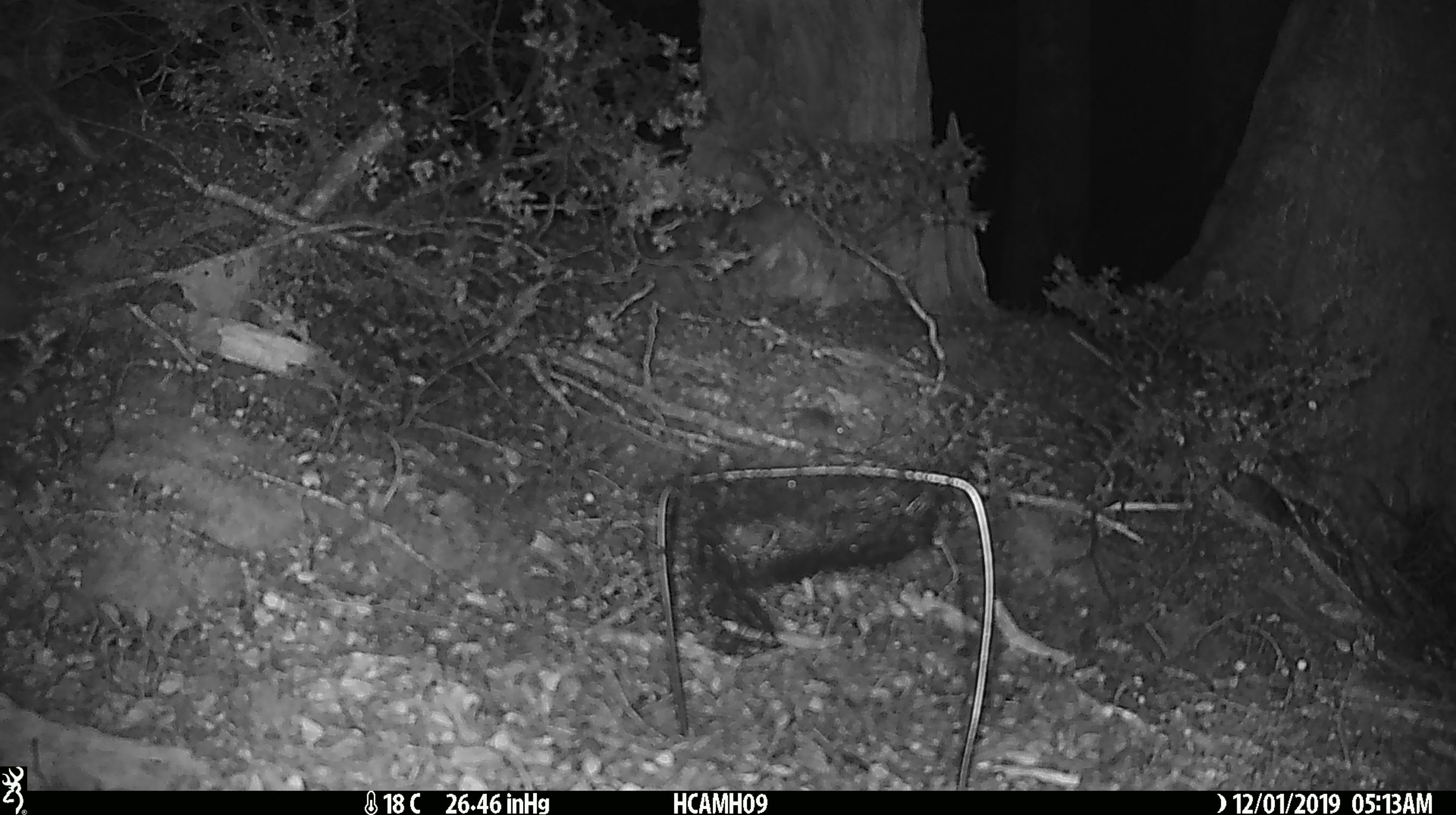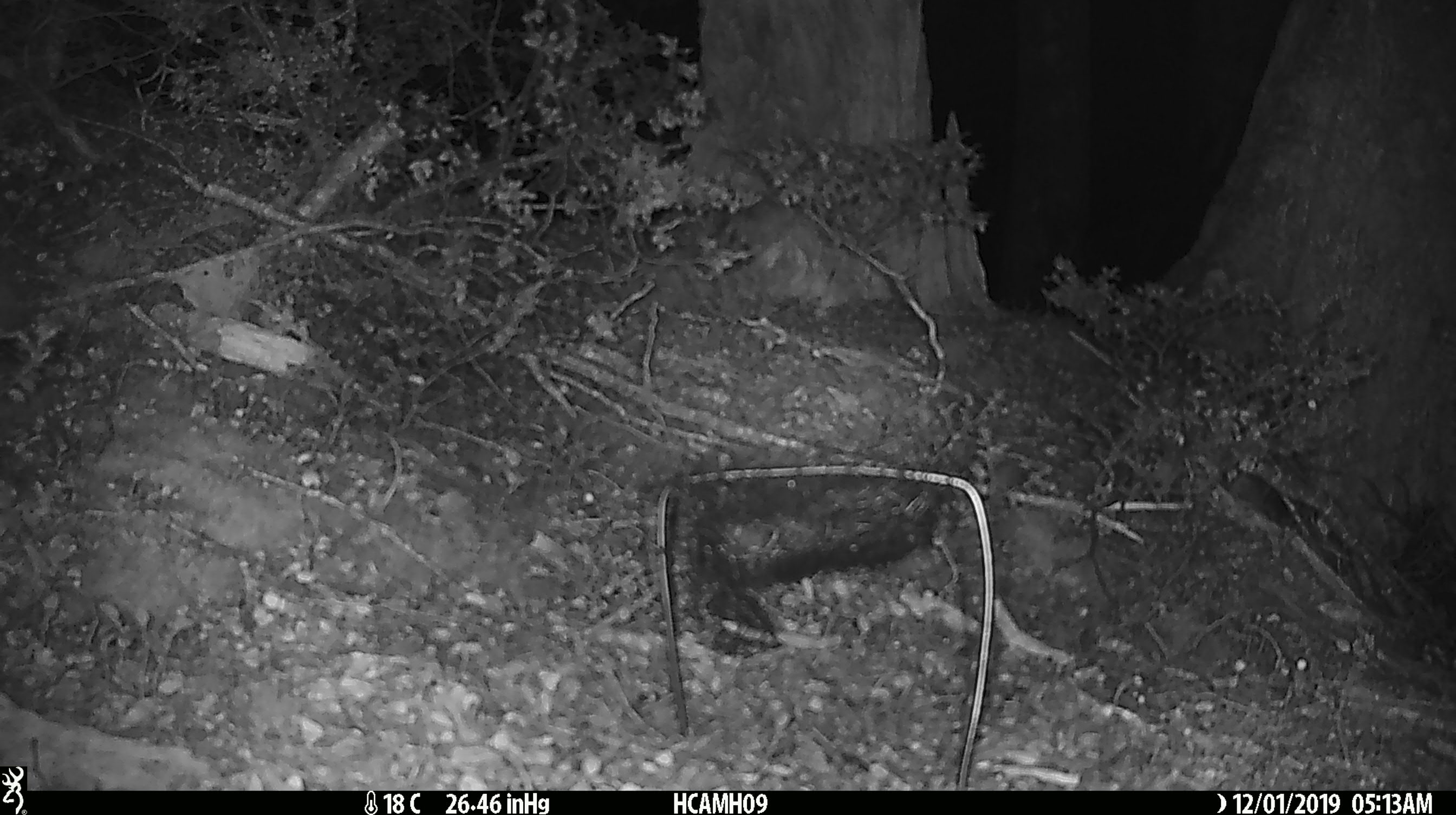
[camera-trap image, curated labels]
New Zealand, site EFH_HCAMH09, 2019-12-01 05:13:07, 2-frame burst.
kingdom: Animalia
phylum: Chordata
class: Mammalia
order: Rodentia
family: Muridae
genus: Mus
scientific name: Mus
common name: mouse